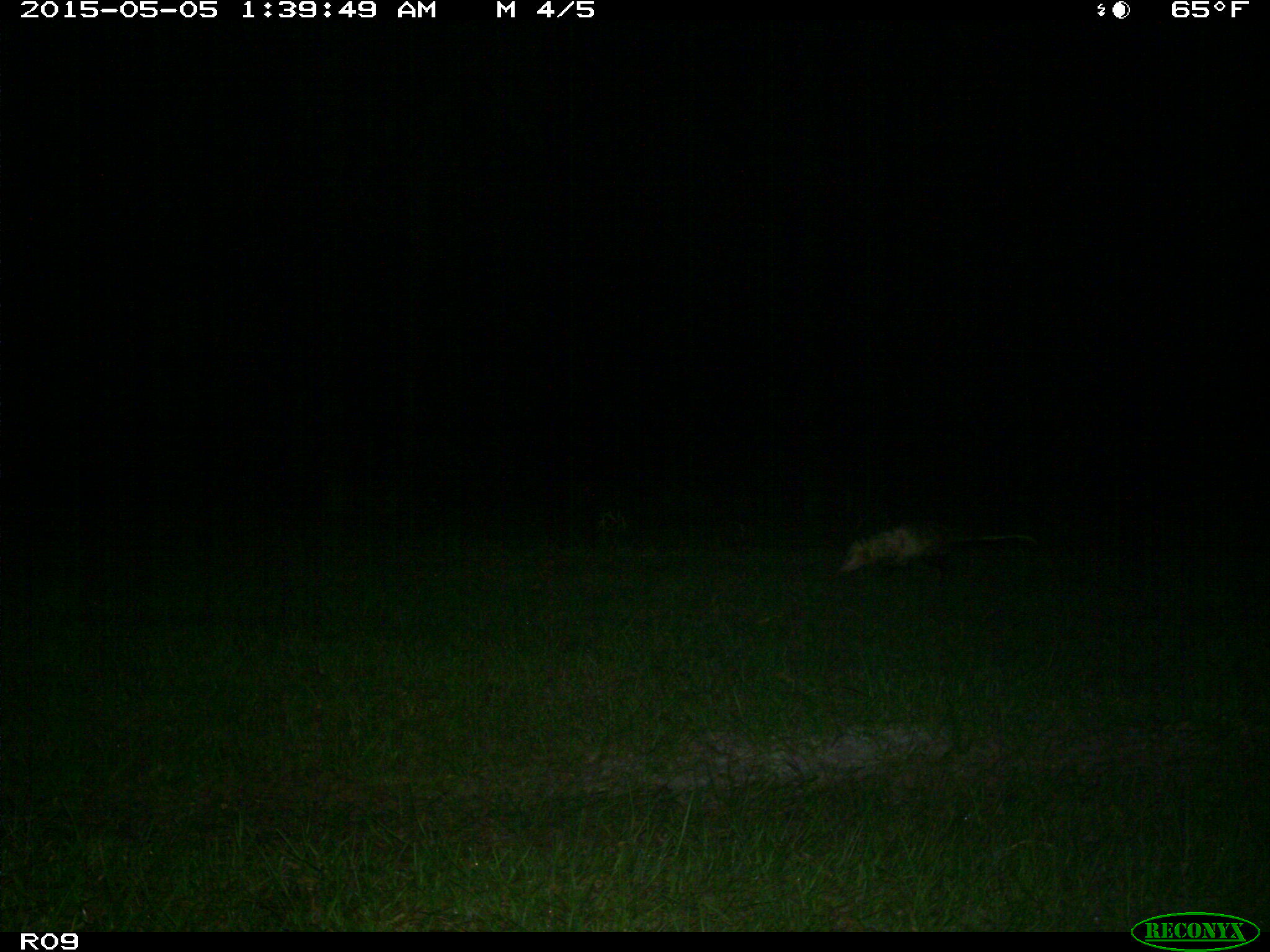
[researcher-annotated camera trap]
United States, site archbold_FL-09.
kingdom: Animalia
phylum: Chordata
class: Mammalia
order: Didelphimorphia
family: Didelphidae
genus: Didelphis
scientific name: Didelphis virginiana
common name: virginia opossum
Didelphis virginiana (virginia opossum).